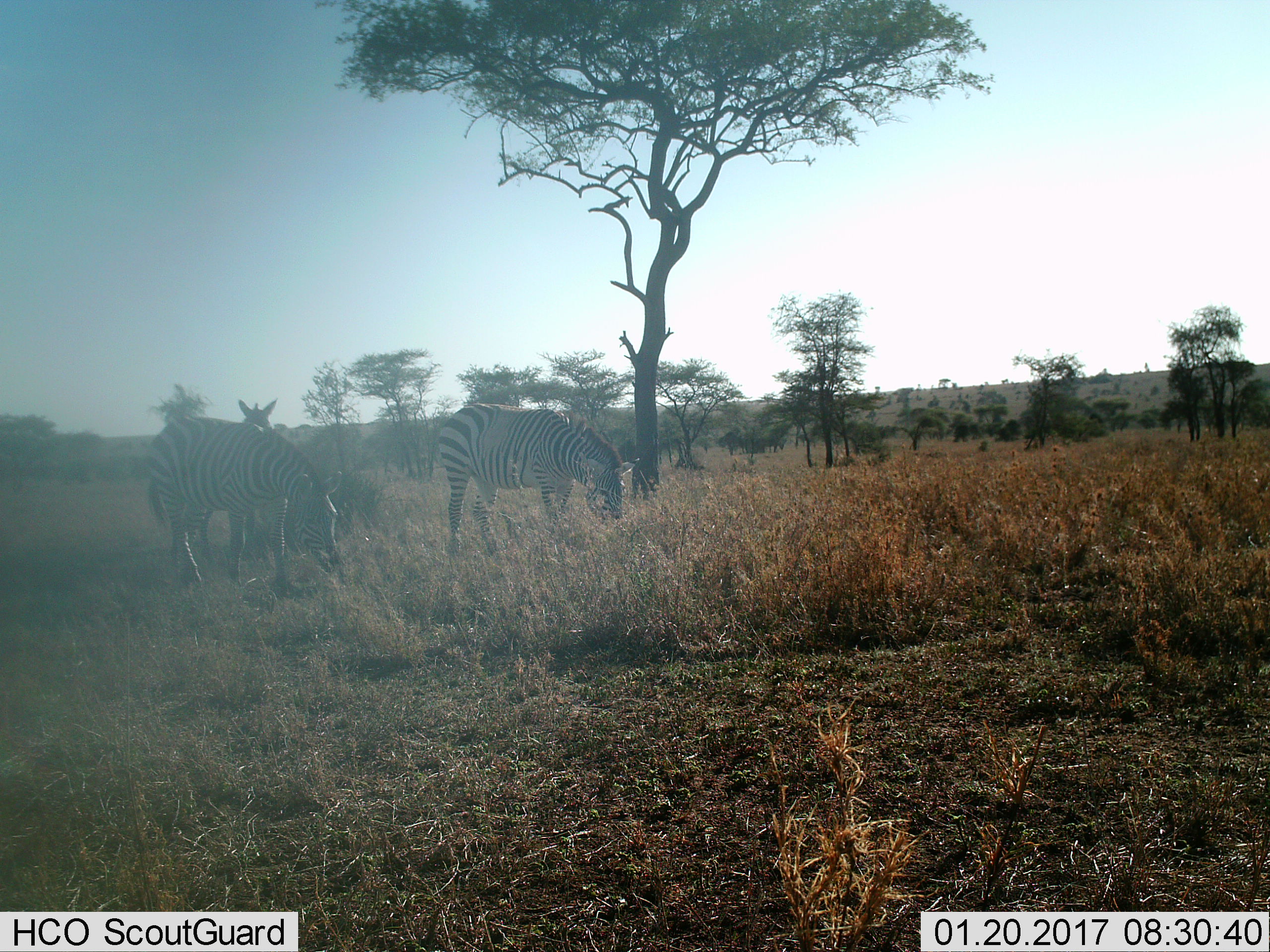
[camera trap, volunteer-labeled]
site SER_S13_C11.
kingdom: Animalia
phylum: Chordata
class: Mammalia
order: Perissodactyla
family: Equidae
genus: Equus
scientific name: Equus quagga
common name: plains zebra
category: zebraplains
Zebraplains (plains zebra) (Equus quagga), count 3. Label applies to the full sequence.